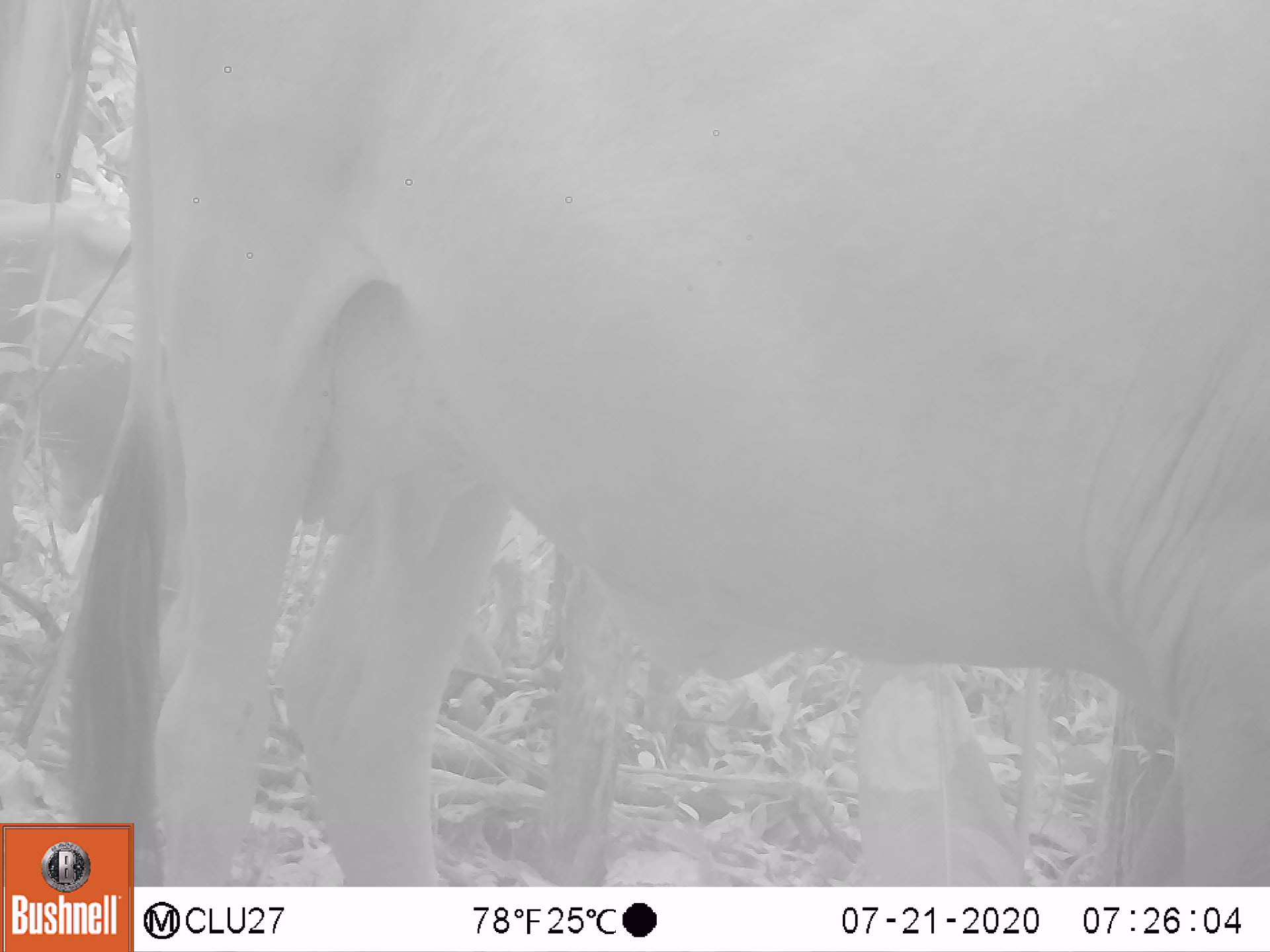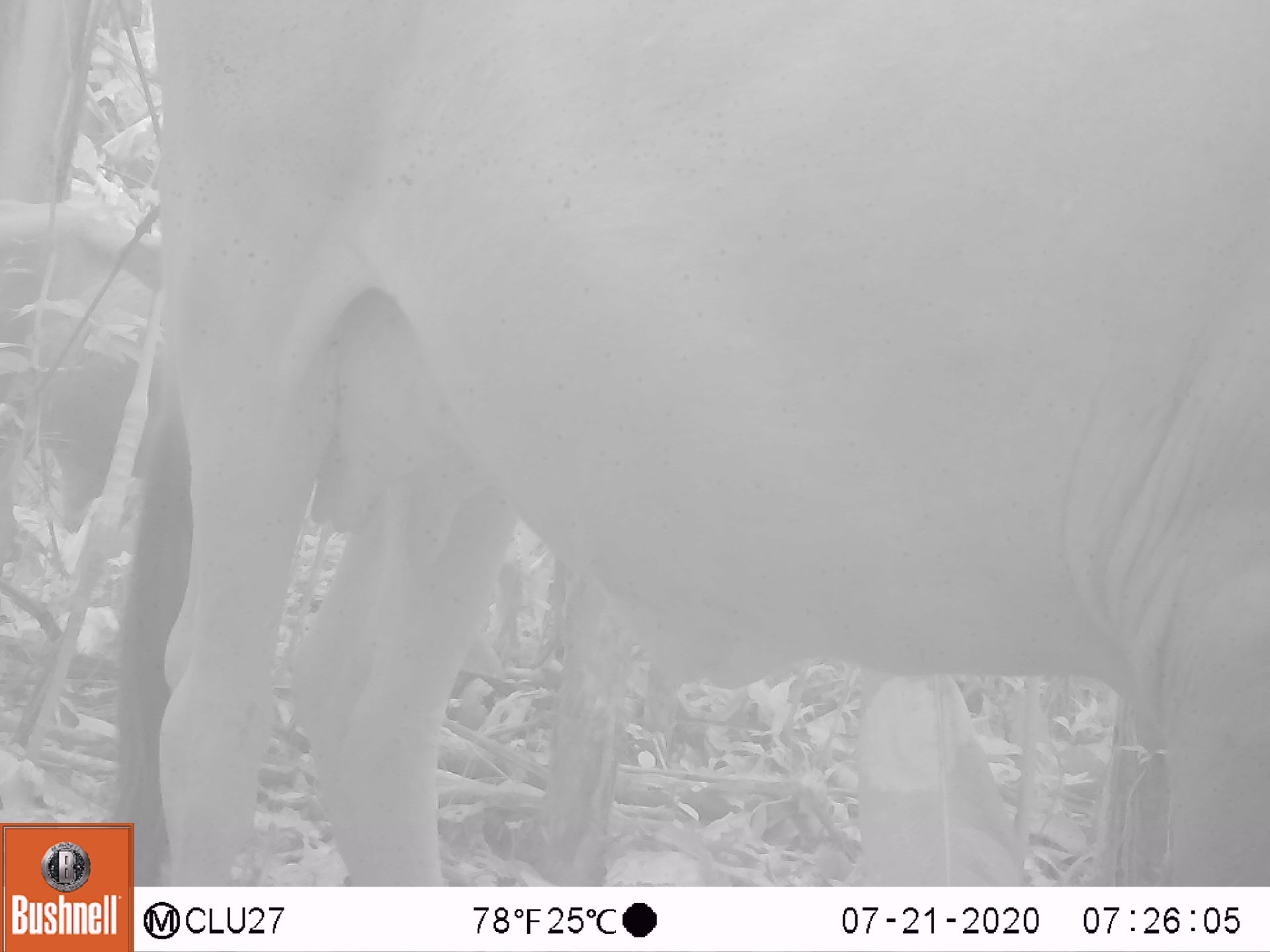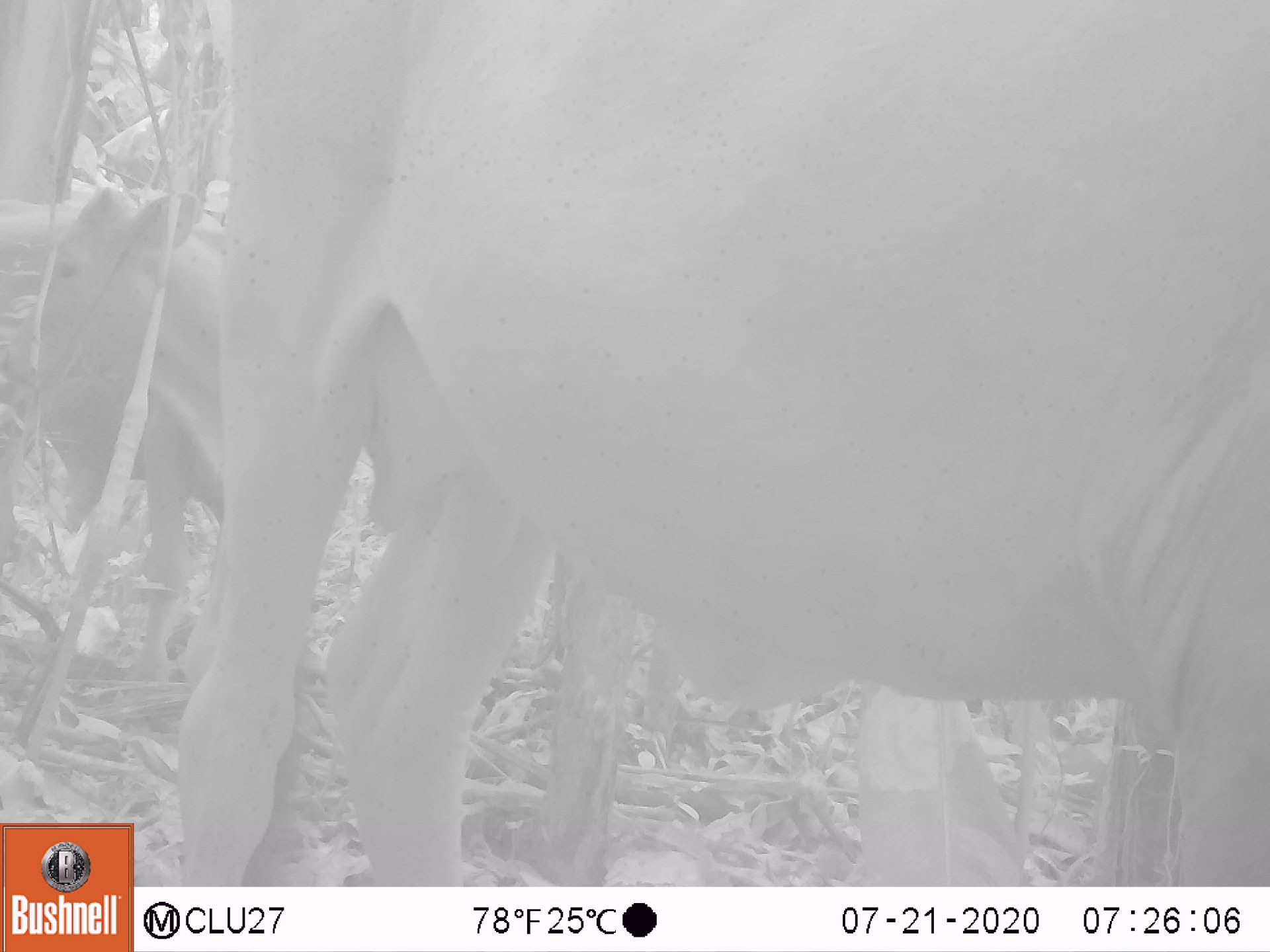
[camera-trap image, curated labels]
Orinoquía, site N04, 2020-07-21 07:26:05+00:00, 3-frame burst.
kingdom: Animalia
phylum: Chordata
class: Mammalia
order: Artiodactyla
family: Bovidae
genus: Bos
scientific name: Bos taurus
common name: cow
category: cattle